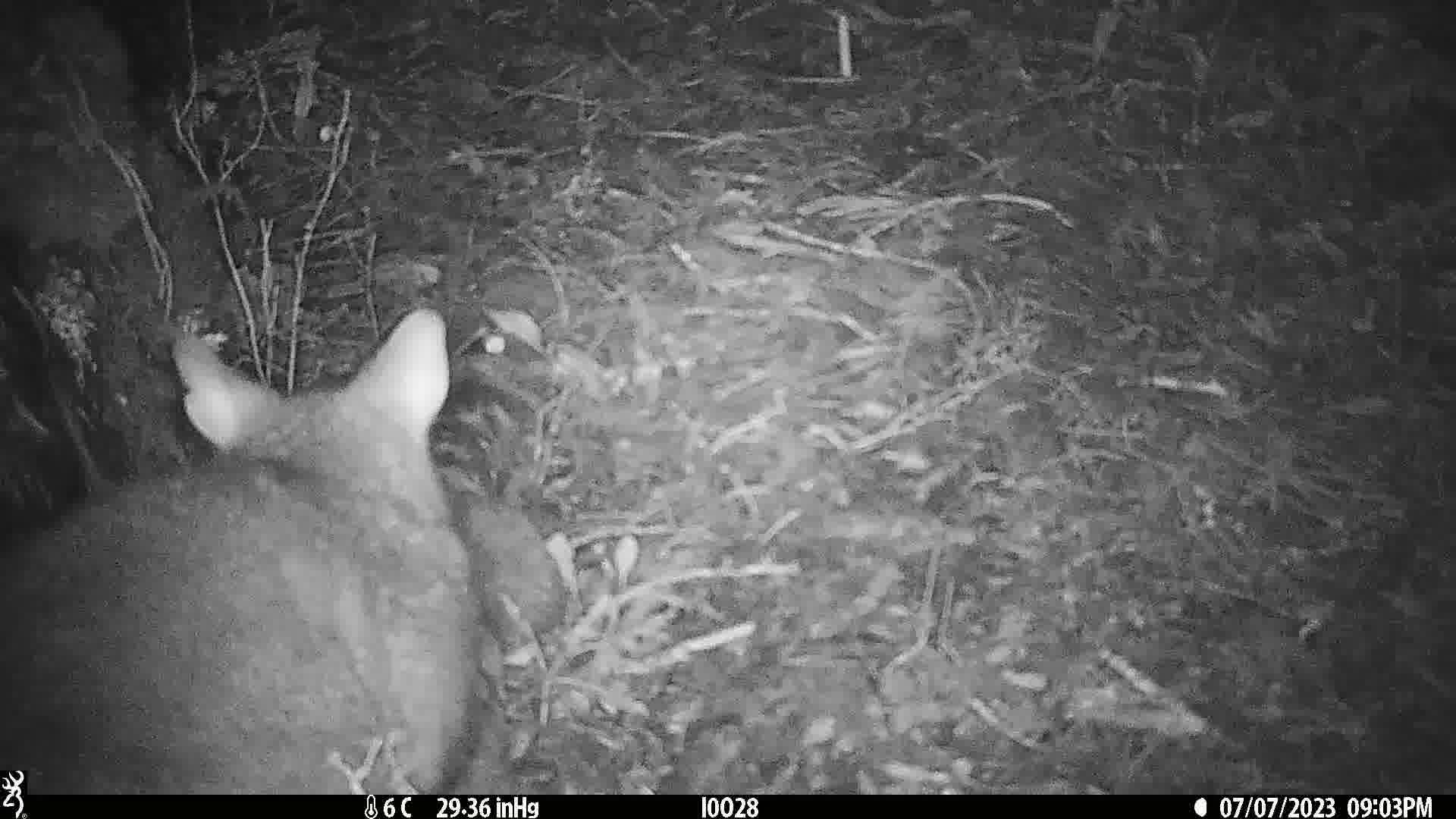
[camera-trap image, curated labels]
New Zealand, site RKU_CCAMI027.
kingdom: Animalia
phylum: Chordata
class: Mammalia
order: Diprotodontia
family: Phalangeridae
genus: Trichosurus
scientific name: Trichosurus vulpecula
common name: common brushtail possum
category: possum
Possum (common brushtail possum) (Trichosurus vulpecula).